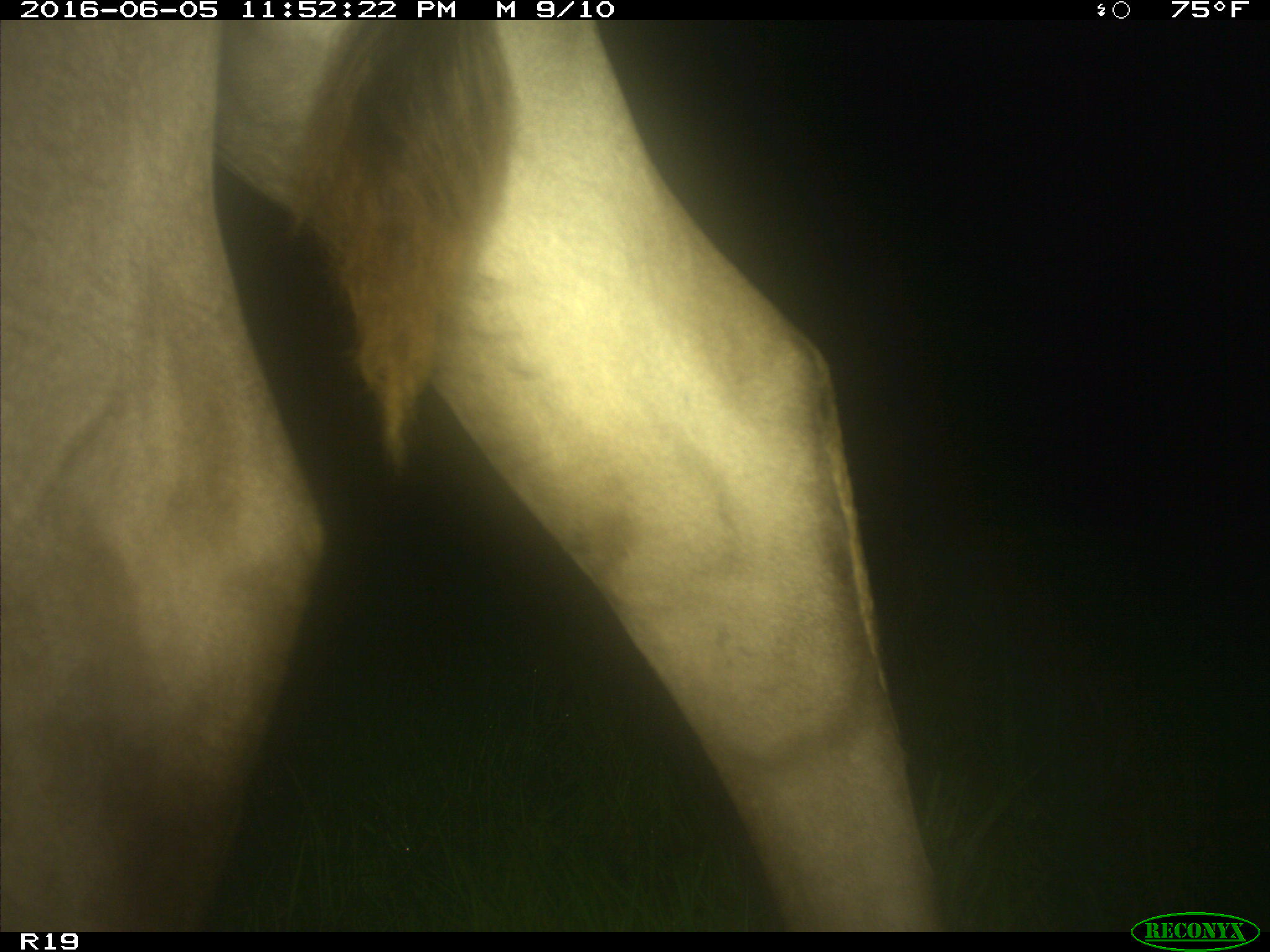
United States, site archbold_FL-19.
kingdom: Animalia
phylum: Chordata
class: Mammalia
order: Artiodactyla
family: Bovidae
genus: Bos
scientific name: Bos taurus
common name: domestic cow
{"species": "Bos taurus (domestic cow)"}